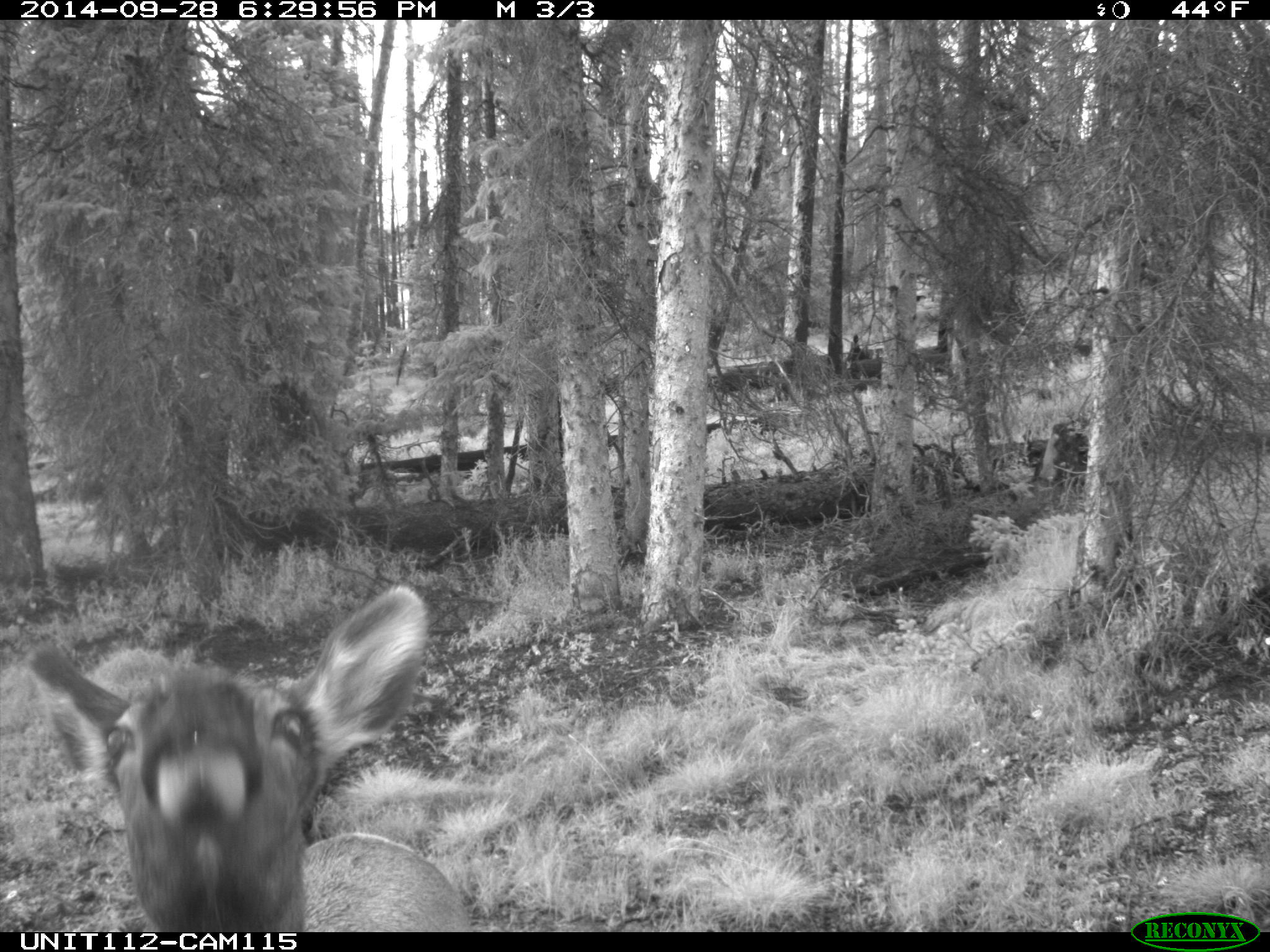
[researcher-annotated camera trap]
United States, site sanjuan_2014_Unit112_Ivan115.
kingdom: Animalia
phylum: Chordata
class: Mammalia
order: Artiodactyla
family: Cervidae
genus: Cervus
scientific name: Cervus elaphus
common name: red deer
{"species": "Cervus elaphus (red deer)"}